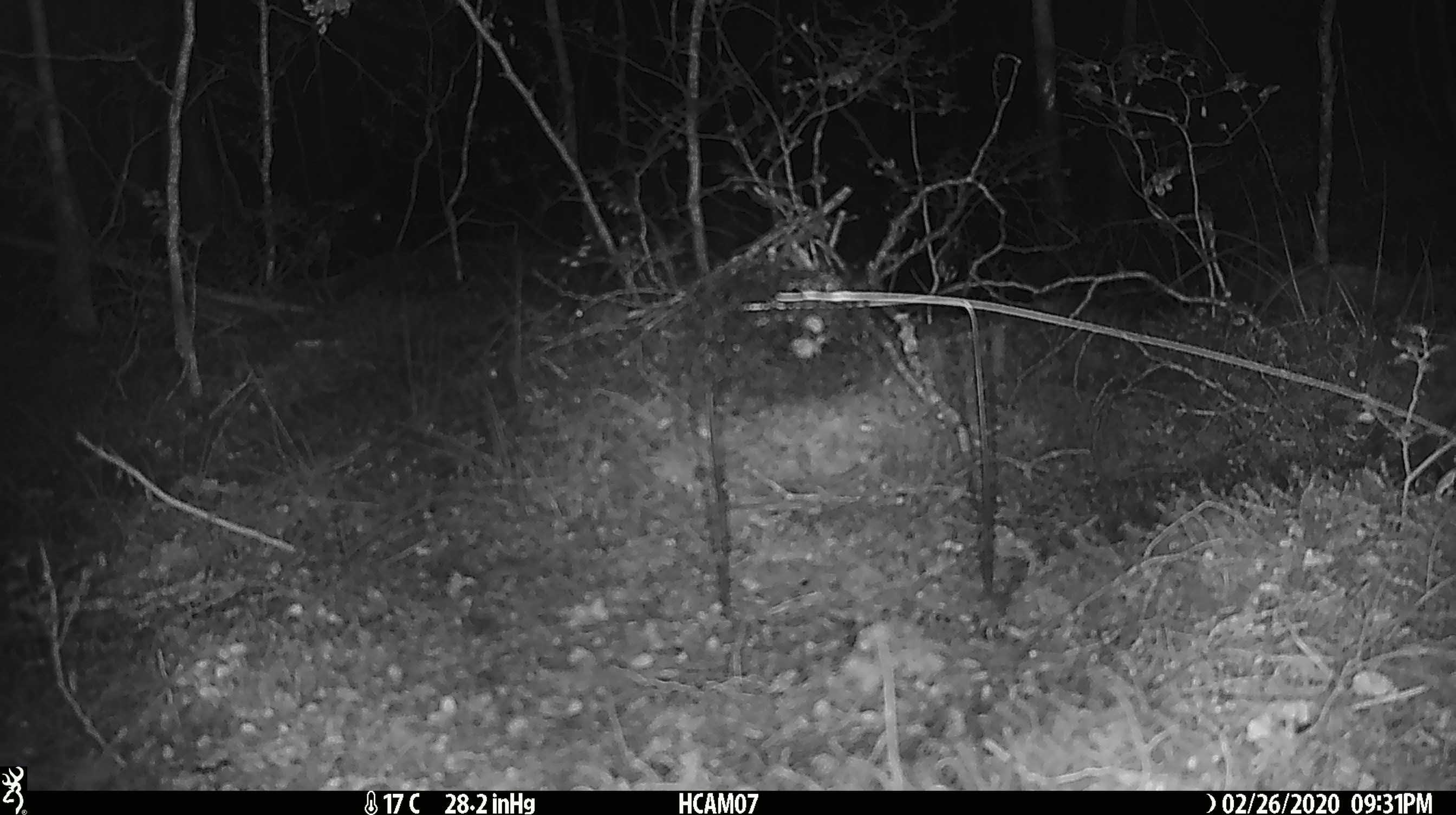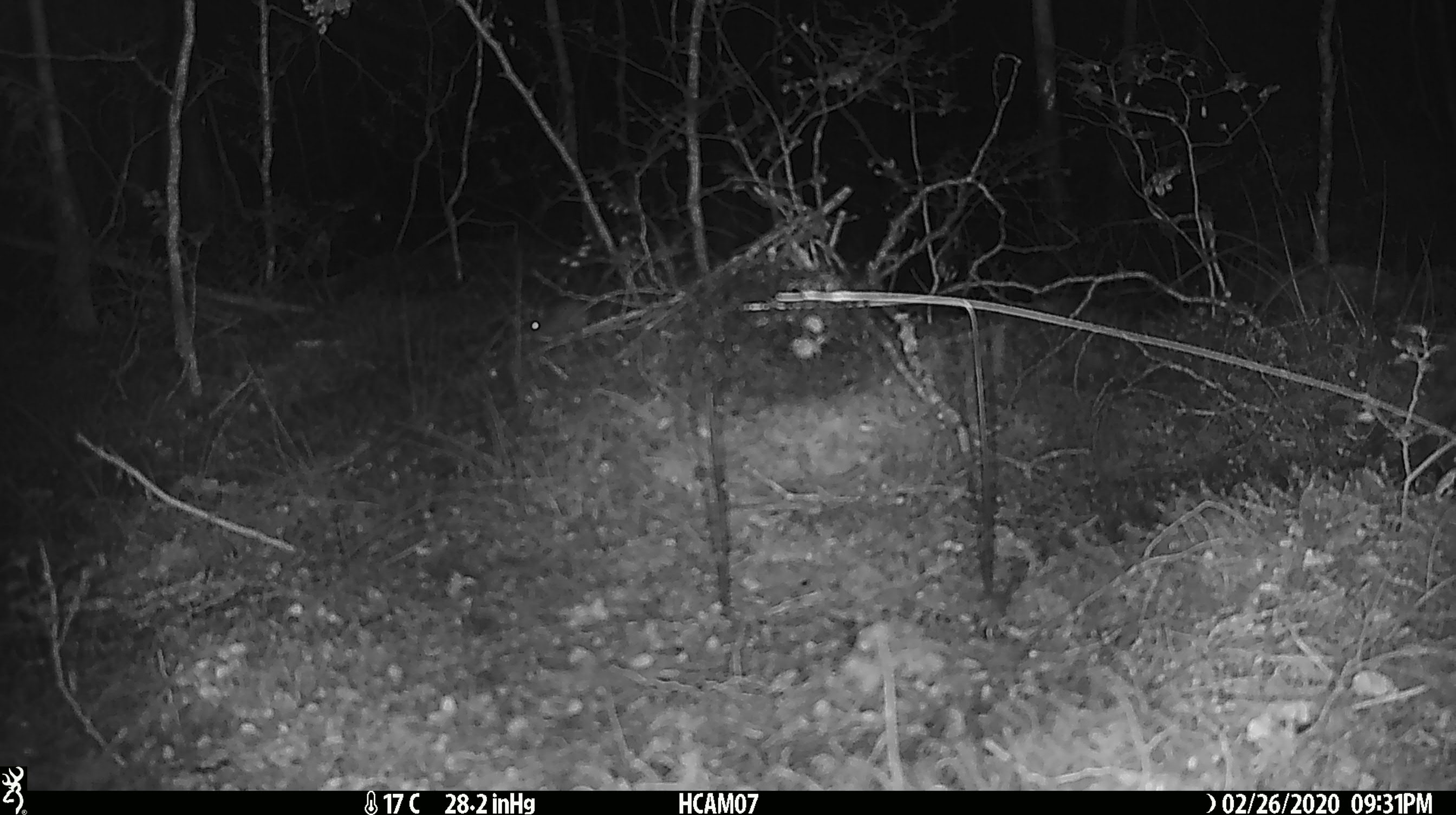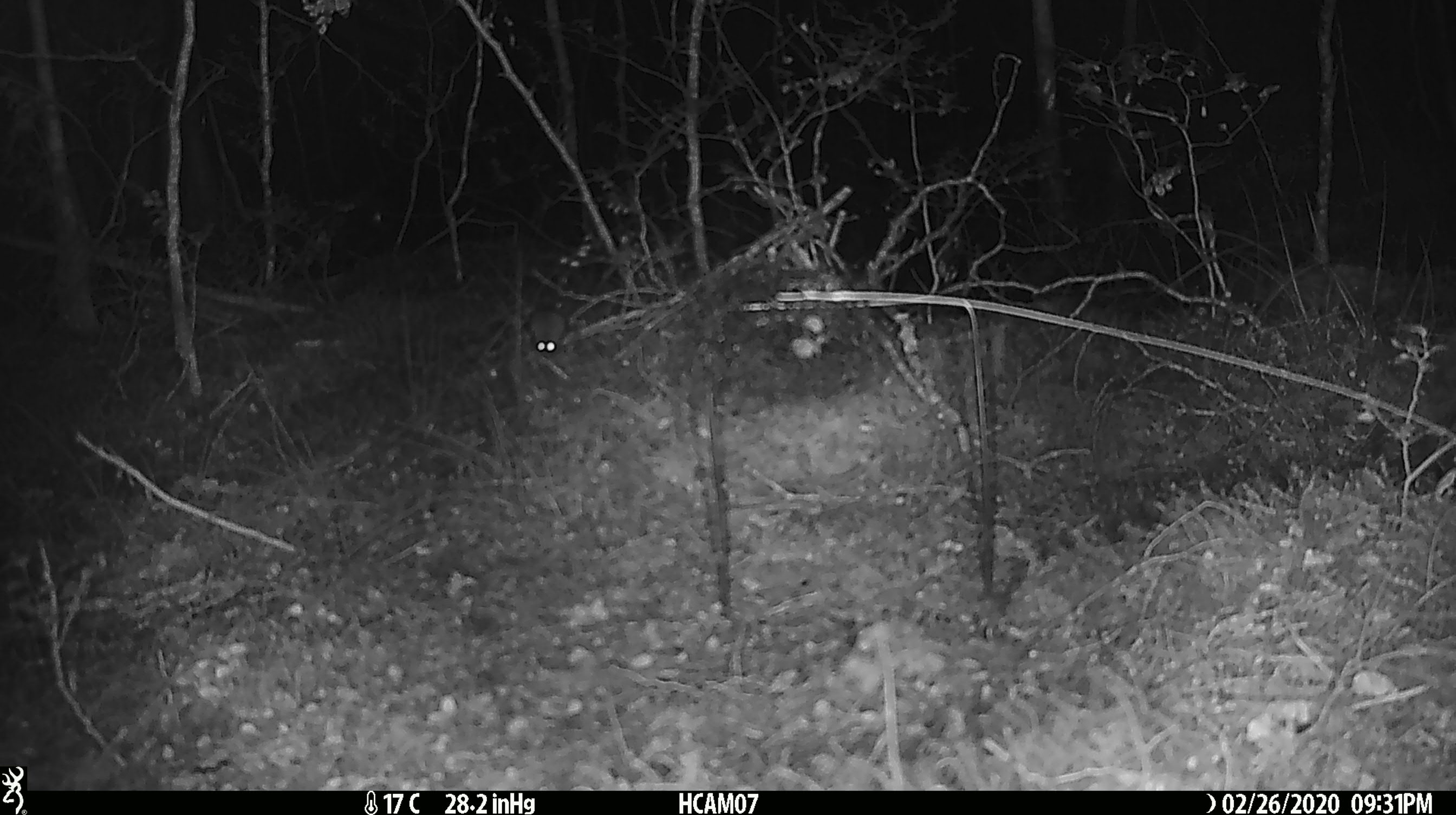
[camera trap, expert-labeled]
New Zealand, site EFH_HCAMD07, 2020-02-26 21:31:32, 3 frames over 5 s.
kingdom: Animalia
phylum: Chordata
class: Mammalia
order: Rodentia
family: Muridae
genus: Mus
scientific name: Mus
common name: mouse